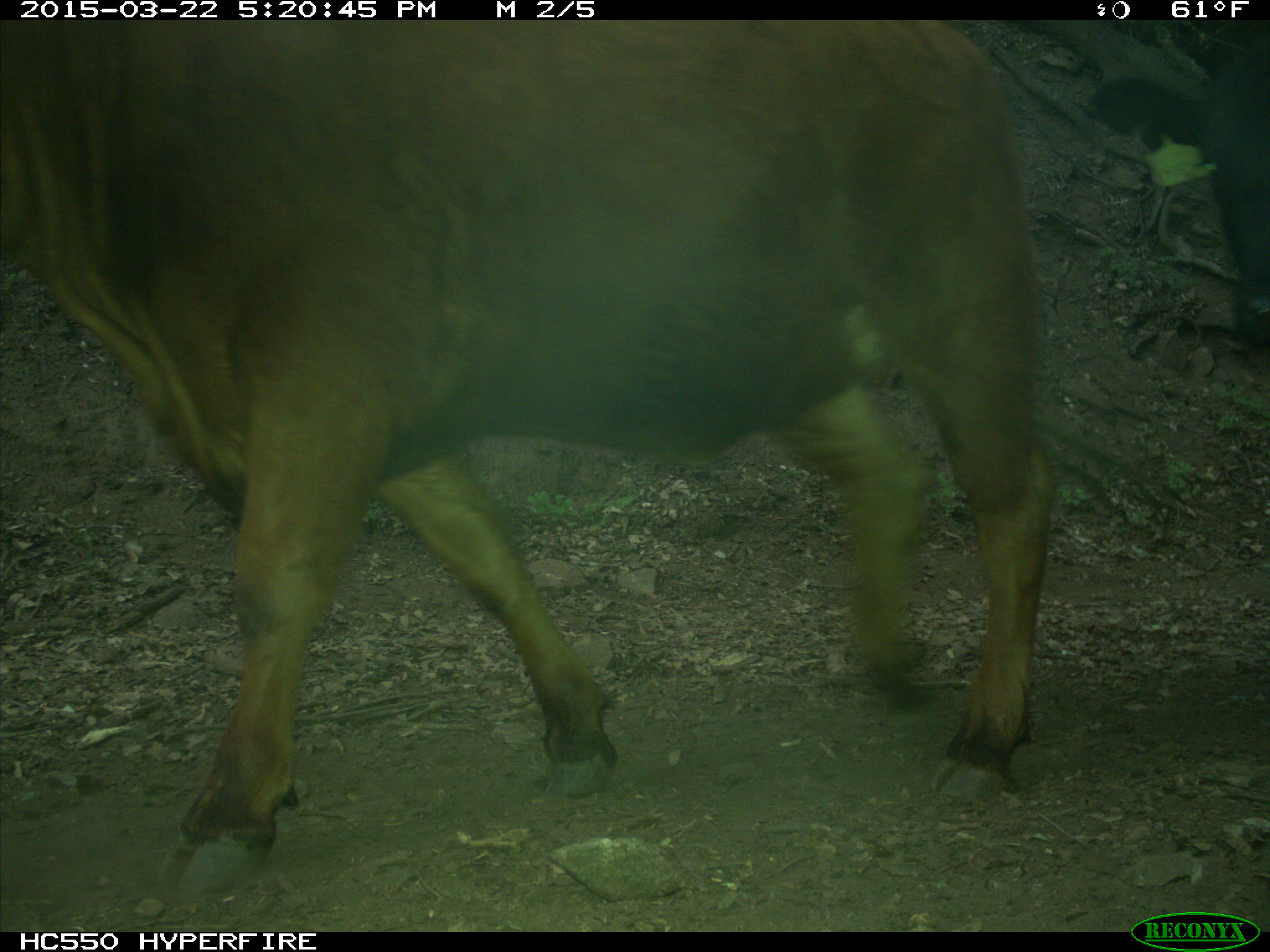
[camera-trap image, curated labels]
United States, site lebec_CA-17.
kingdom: Animalia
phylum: Chordata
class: Mammalia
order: Artiodactyla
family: Bovidae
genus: Bos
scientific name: Bos taurus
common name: domestic cow